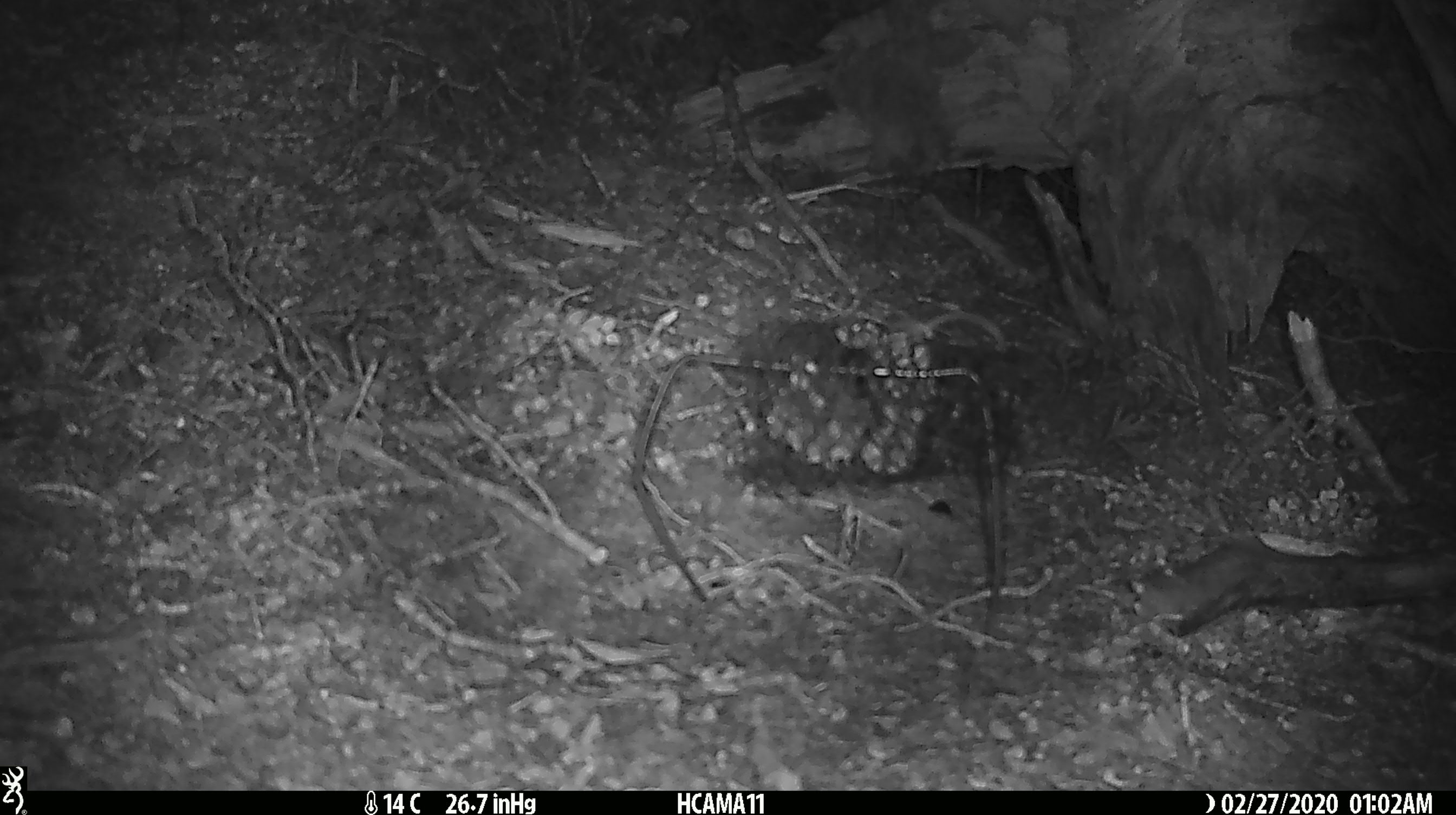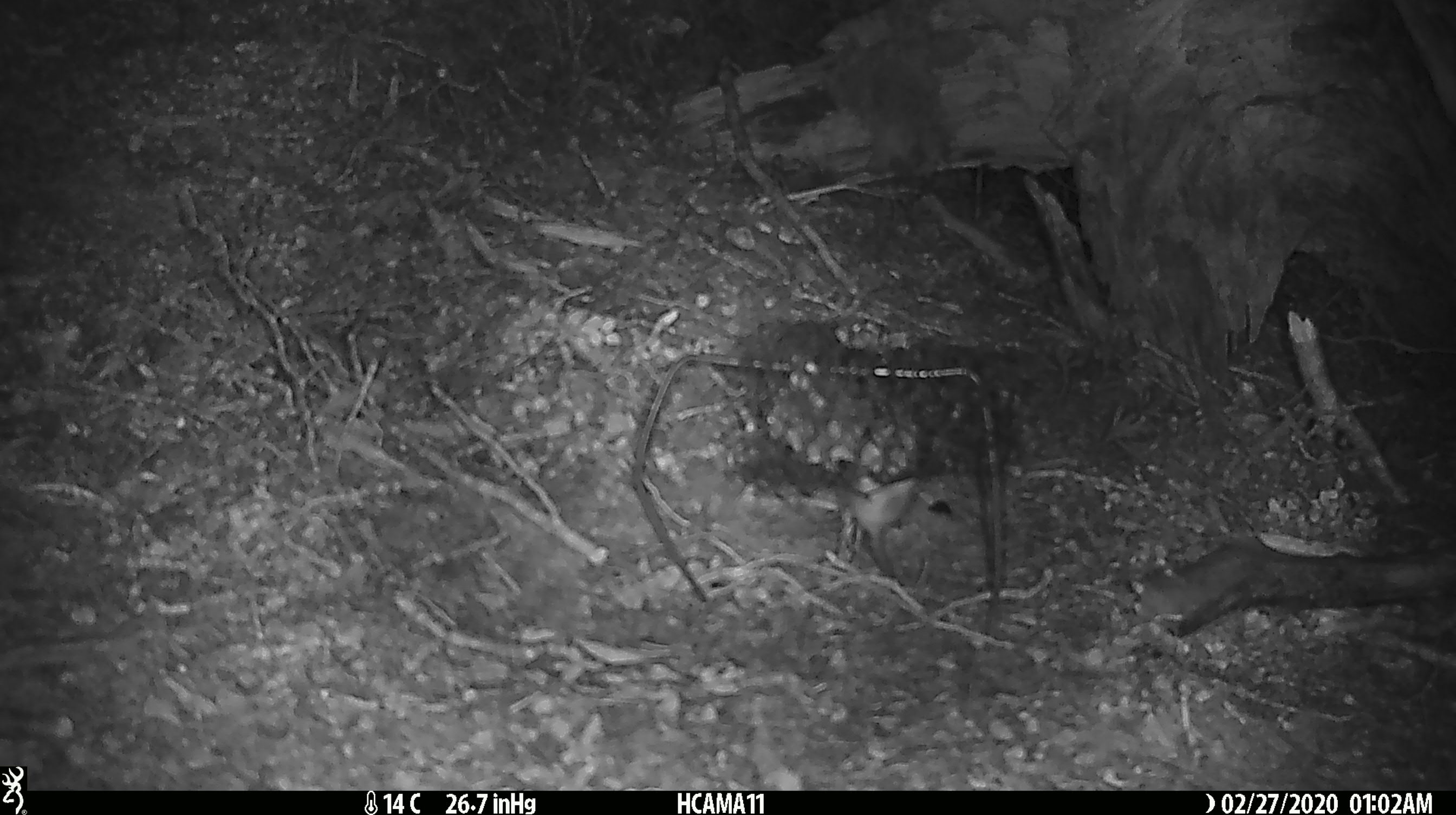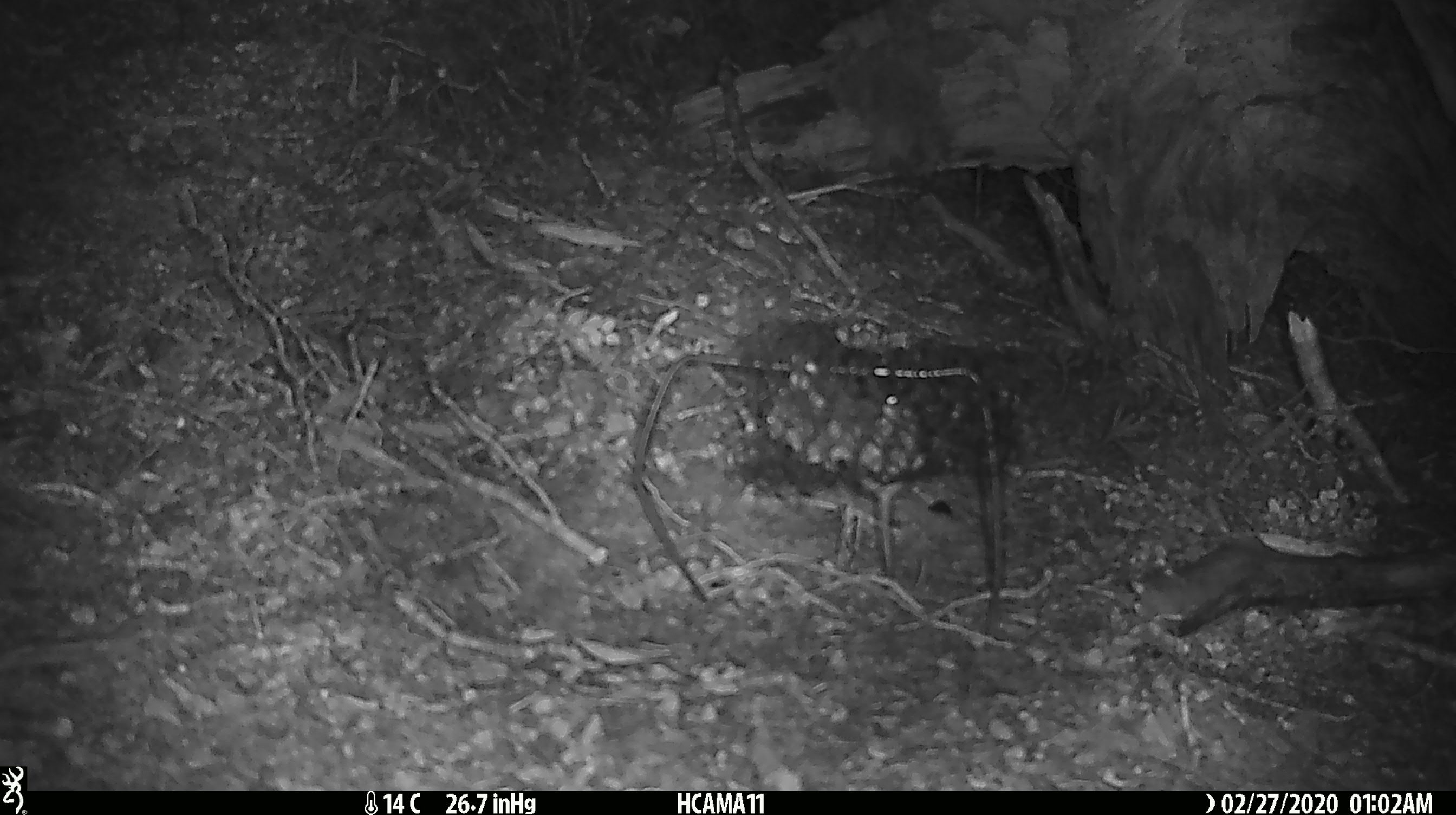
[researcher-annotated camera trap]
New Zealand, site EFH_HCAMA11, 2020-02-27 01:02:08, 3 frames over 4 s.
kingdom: Animalia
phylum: Chordata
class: Mammalia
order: Rodentia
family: Muridae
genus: Mus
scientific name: Mus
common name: mouse